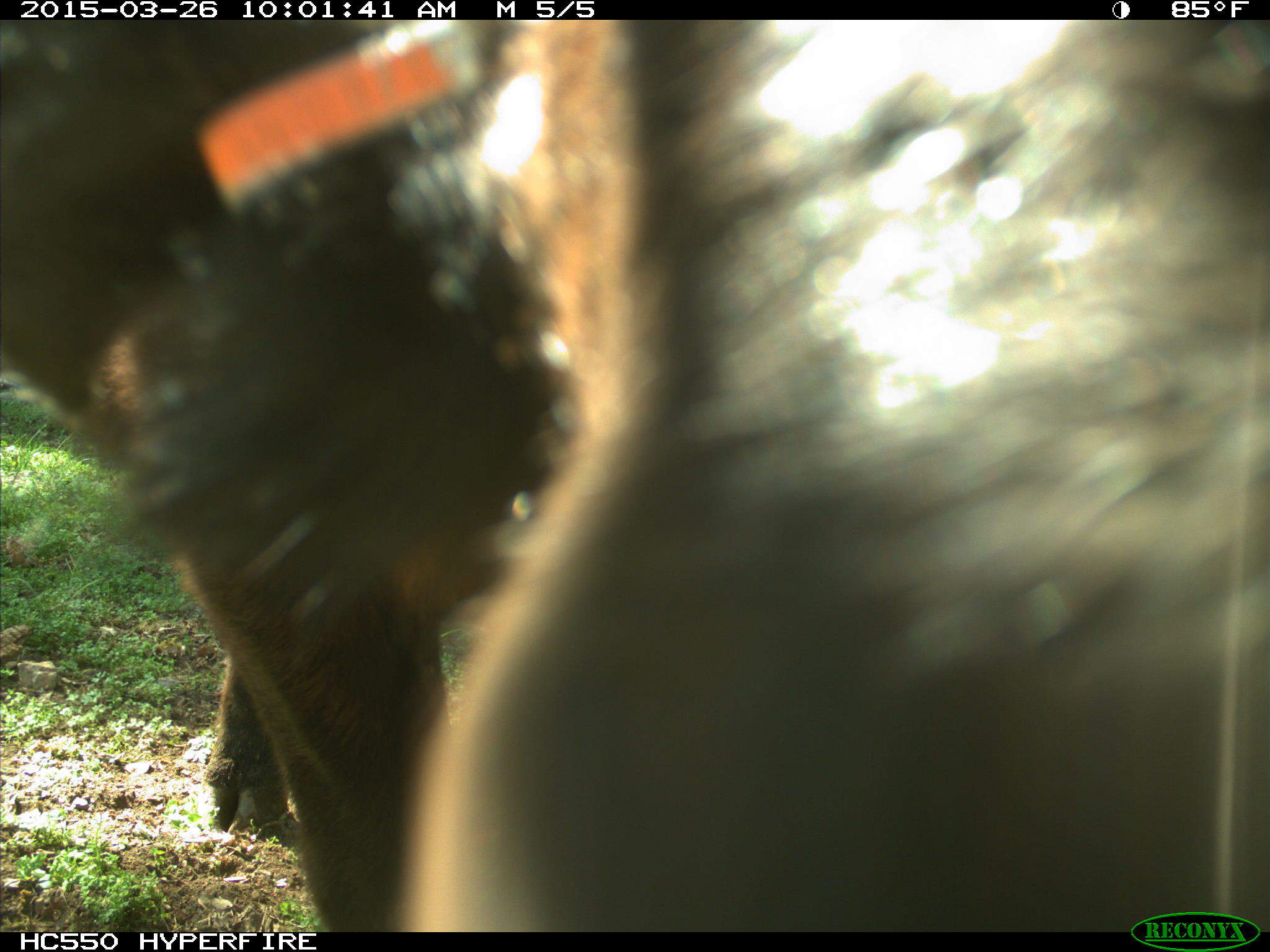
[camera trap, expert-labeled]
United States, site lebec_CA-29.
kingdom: Animalia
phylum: Chordata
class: Mammalia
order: Artiodactyla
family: Bovidae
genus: Bos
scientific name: Bos taurus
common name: domestic cow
Bos taurus (domestic cow).